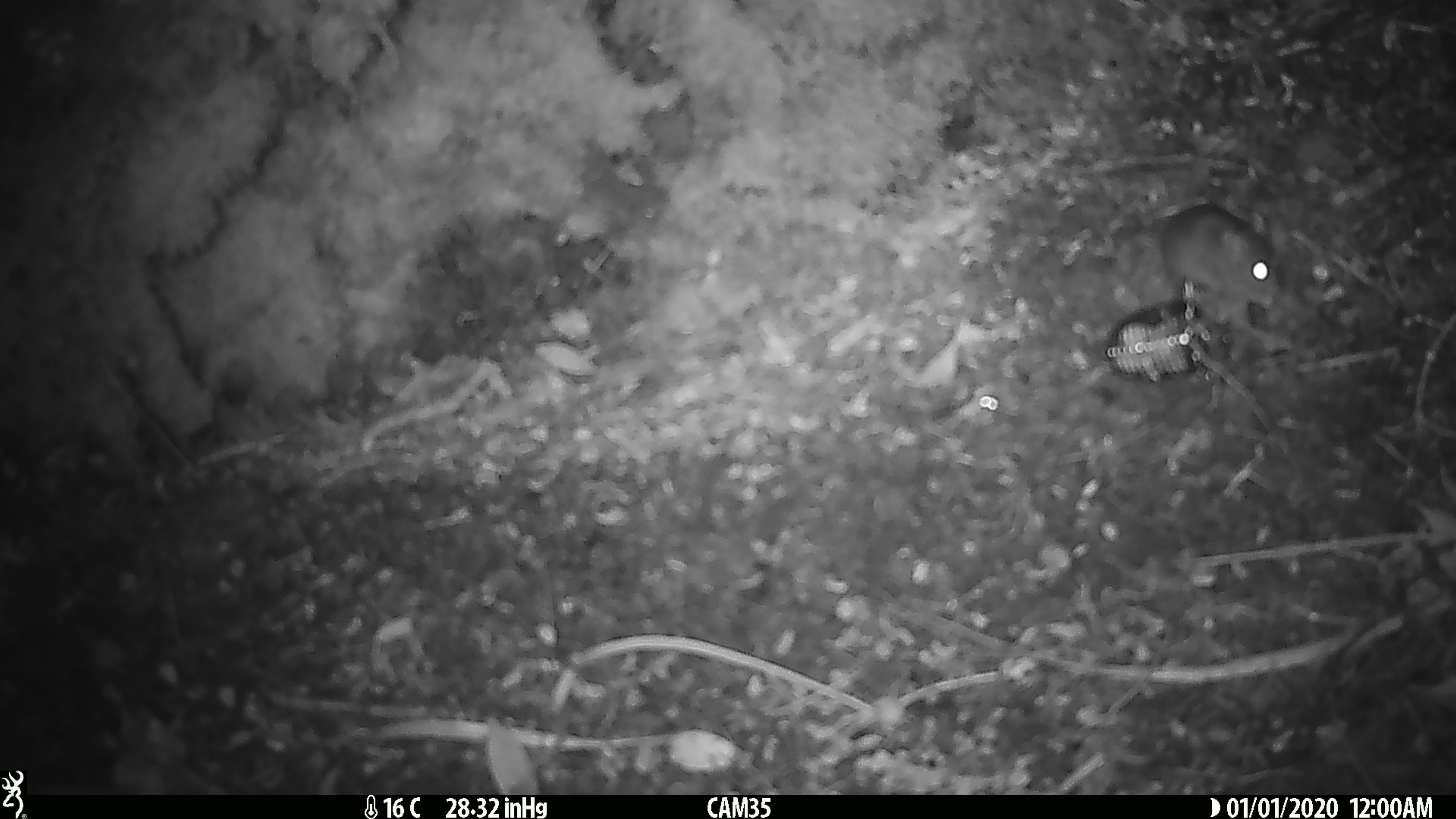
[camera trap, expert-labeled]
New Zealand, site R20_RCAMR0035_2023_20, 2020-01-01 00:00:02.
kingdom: Animalia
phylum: Chordata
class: Mammalia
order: Rodentia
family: Muridae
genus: Mus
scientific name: Mus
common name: mouse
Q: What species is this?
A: Mouse (Mus).